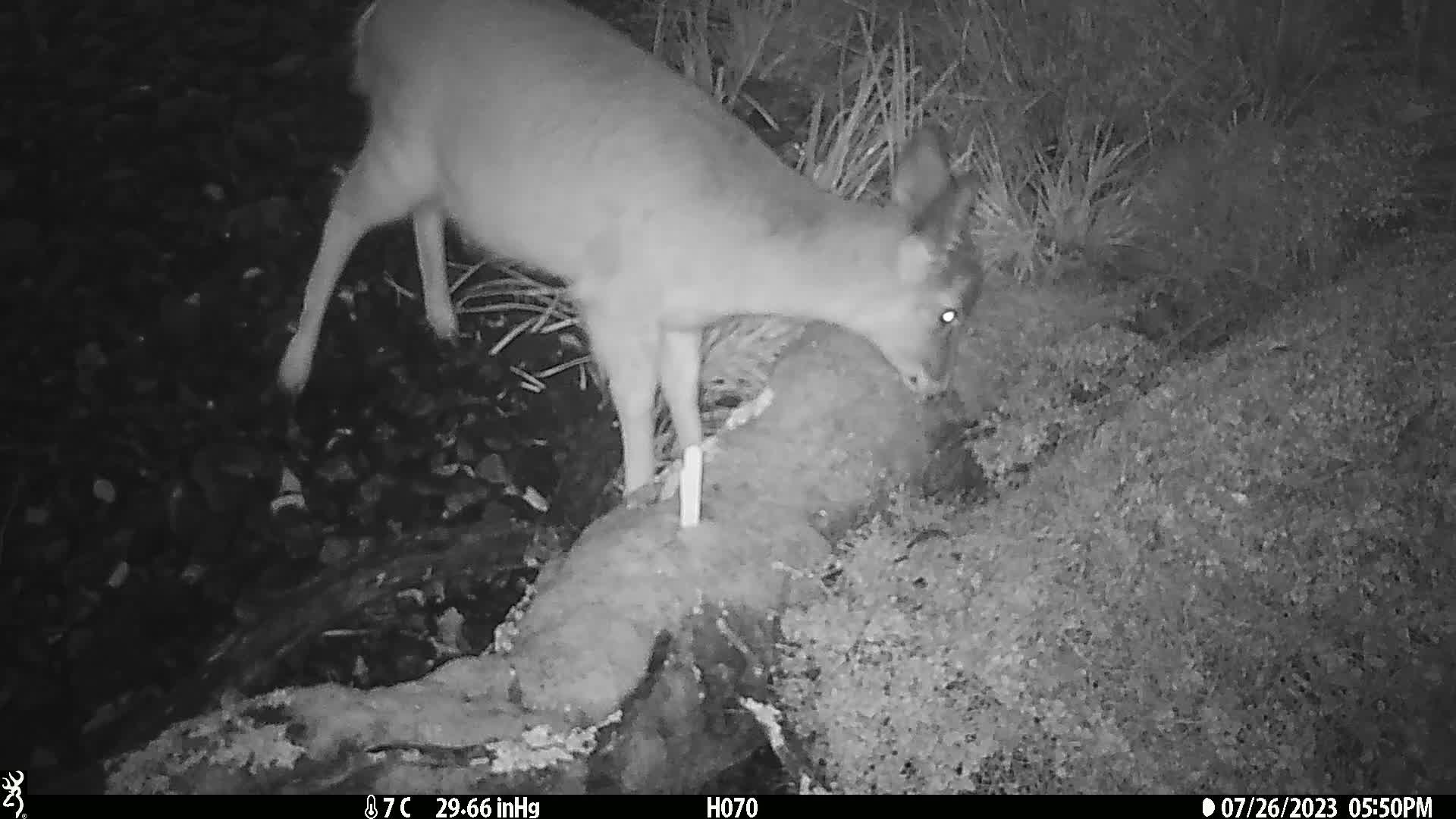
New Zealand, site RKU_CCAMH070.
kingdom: Animalia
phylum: Chordata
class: Mammalia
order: Artiodactyla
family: Cervidae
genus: Odocoileus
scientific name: Odocoileus virginianus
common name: white-tailed deer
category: white tailed deer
White tailed deer (white-tailed deer) (Odocoileus virginianus).